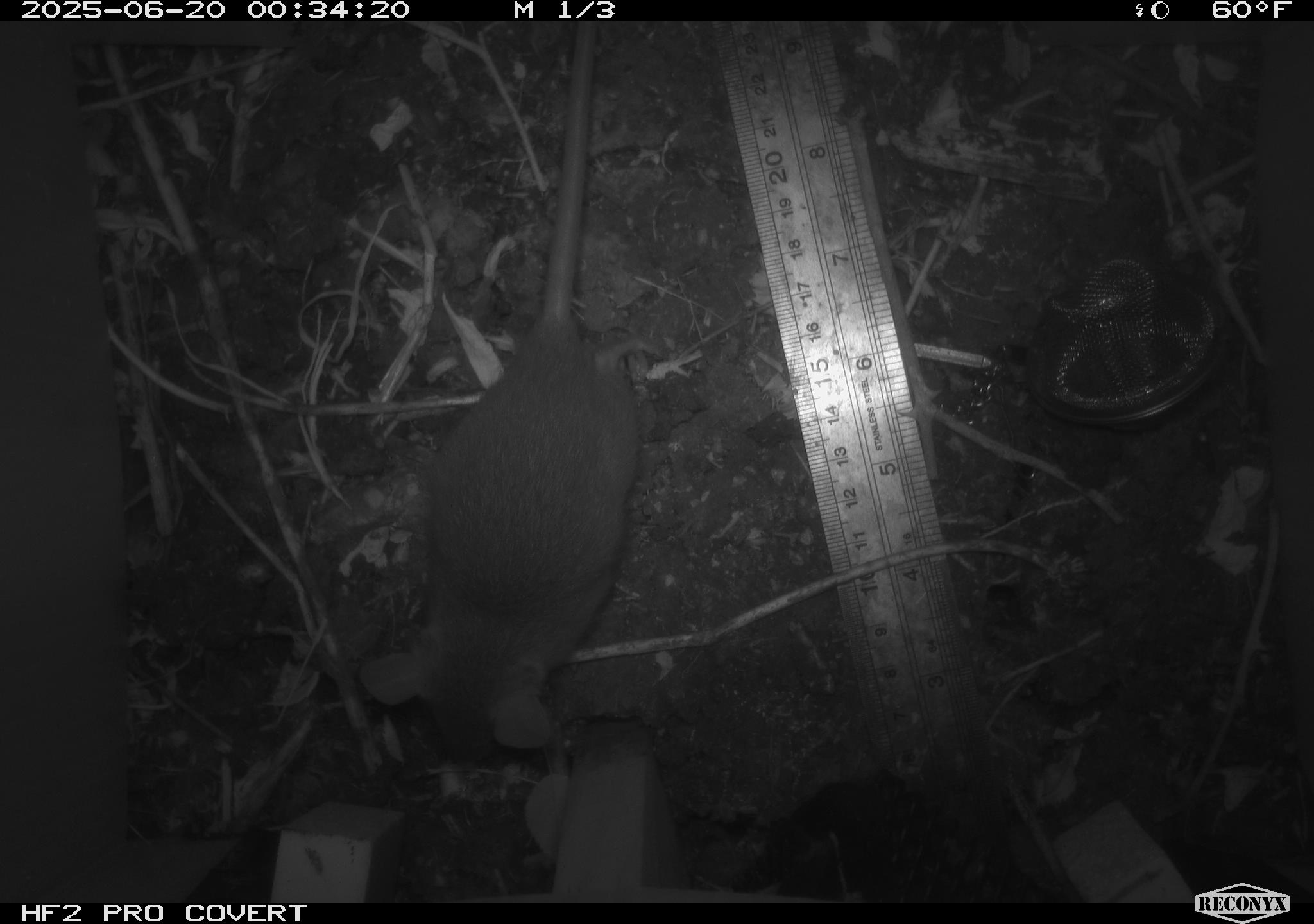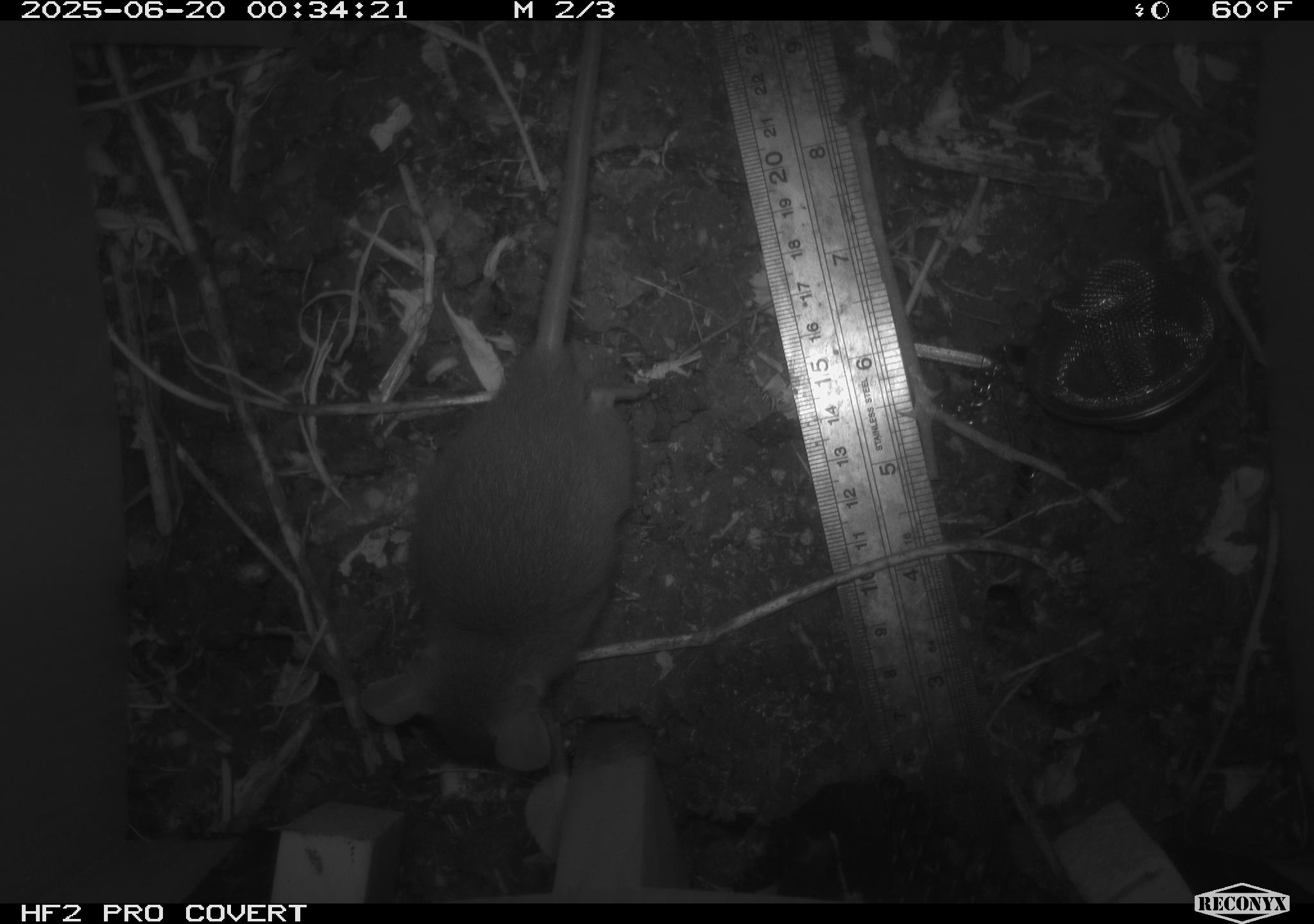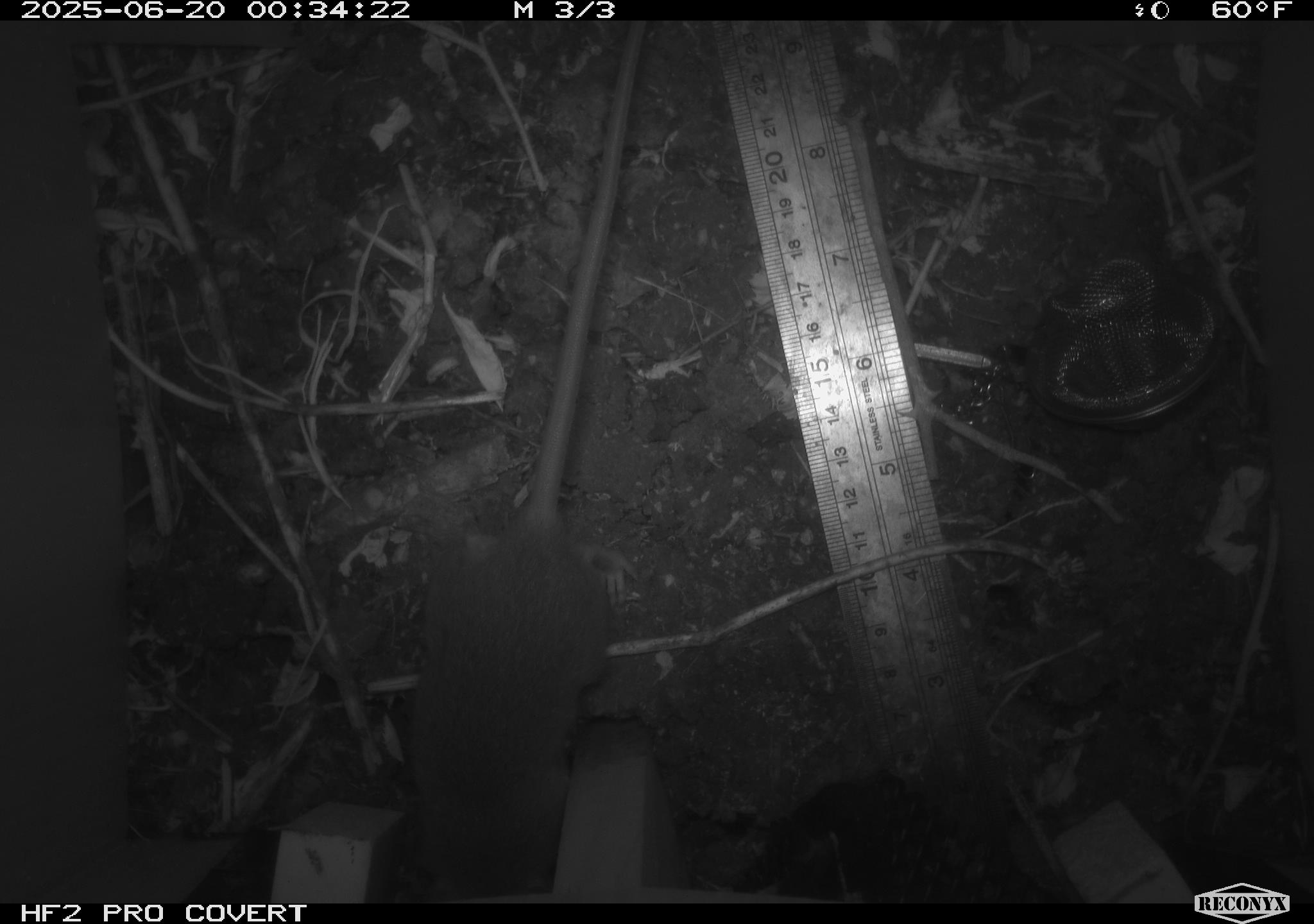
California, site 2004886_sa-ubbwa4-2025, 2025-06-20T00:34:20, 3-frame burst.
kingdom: Animalia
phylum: Chordata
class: Mammalia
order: Rodentia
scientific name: Rodentia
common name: rodent